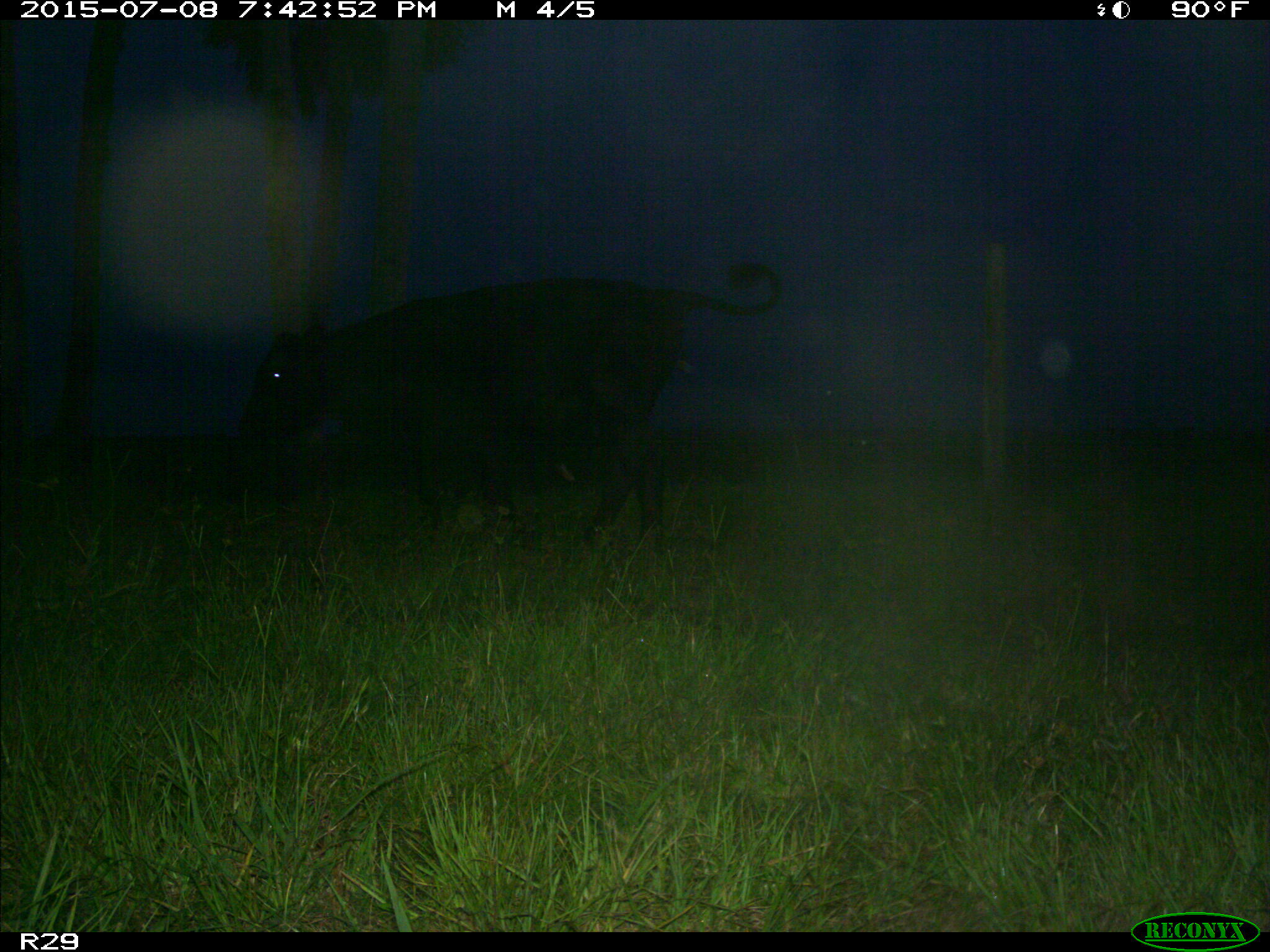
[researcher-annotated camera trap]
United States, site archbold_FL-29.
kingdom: Animalia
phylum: Chordata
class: Mammalia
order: Artiodactyla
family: Bovidae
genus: Bos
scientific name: Bos taurus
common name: domestic cow